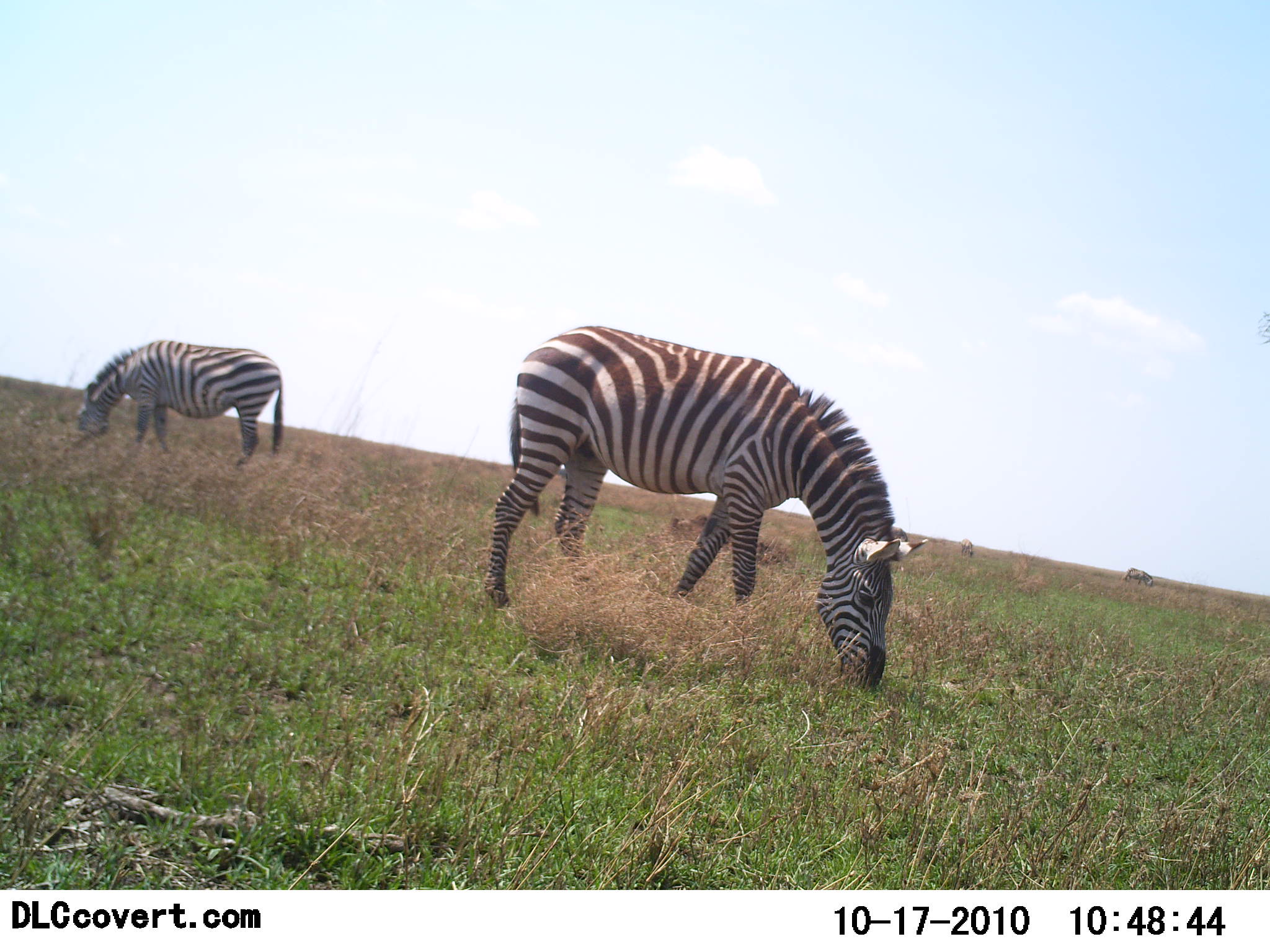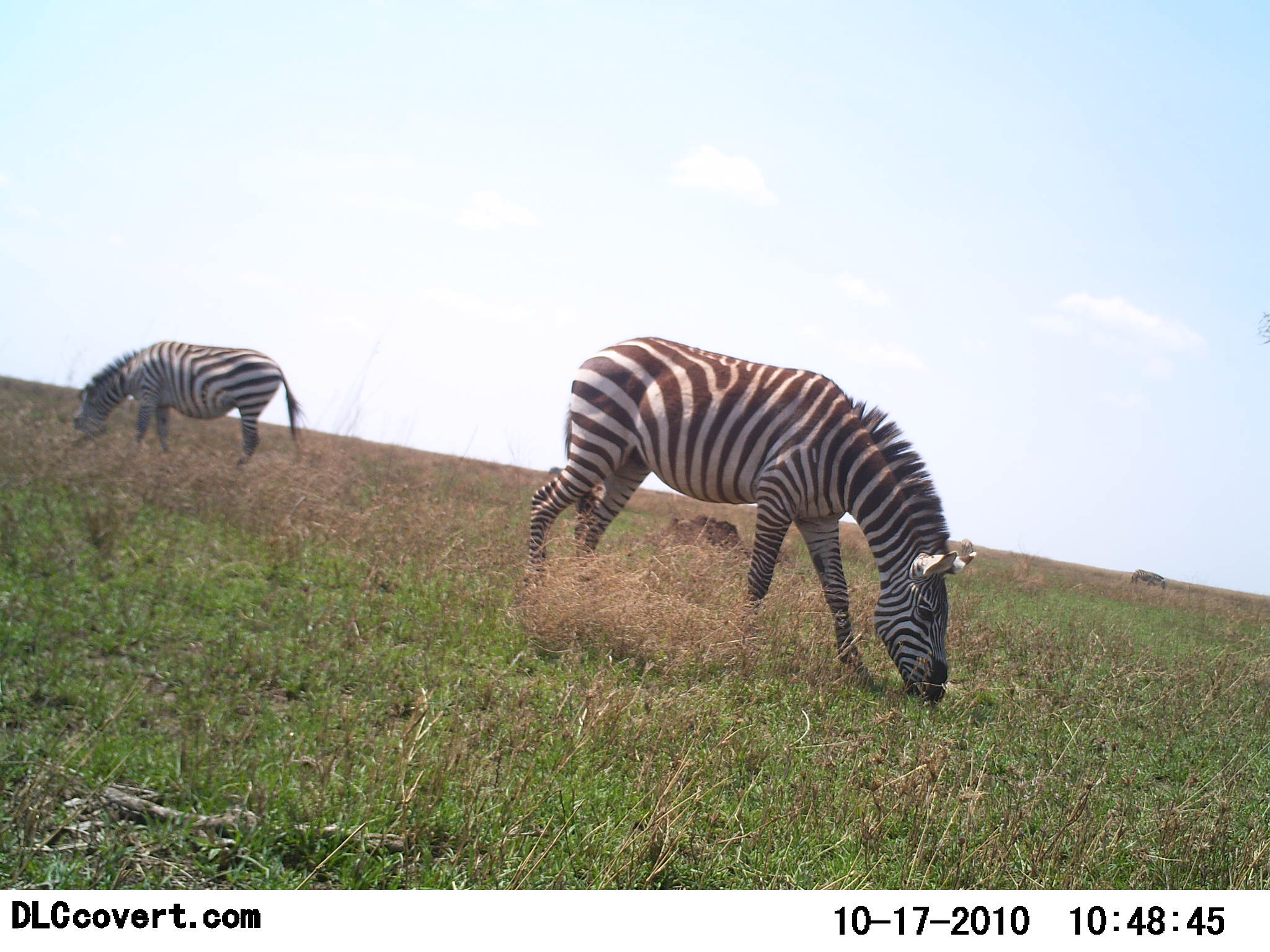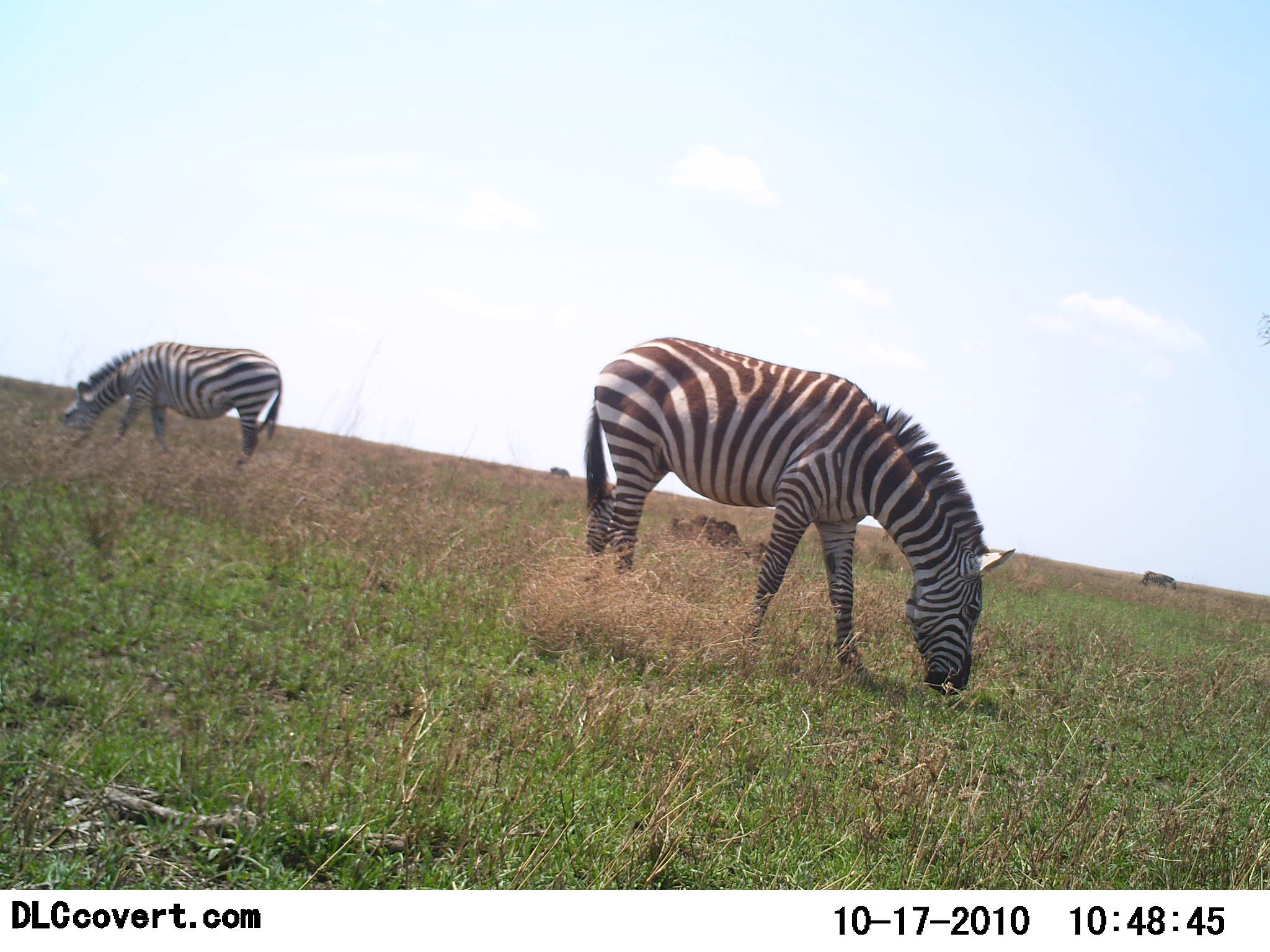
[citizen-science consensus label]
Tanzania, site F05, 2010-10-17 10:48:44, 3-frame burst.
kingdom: Animalia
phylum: Chordata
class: Mammalia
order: Perissodactyla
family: Equidae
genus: Equus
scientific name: Equus quagga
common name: plains zebra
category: zebra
Zebra (plains zebra) (Equus quagga), count 3. Behavior (volunteer vote fractions): standing 33%, resting 0%, moving 8%, interacting 0%. Young present (vote fraction): 0%. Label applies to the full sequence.